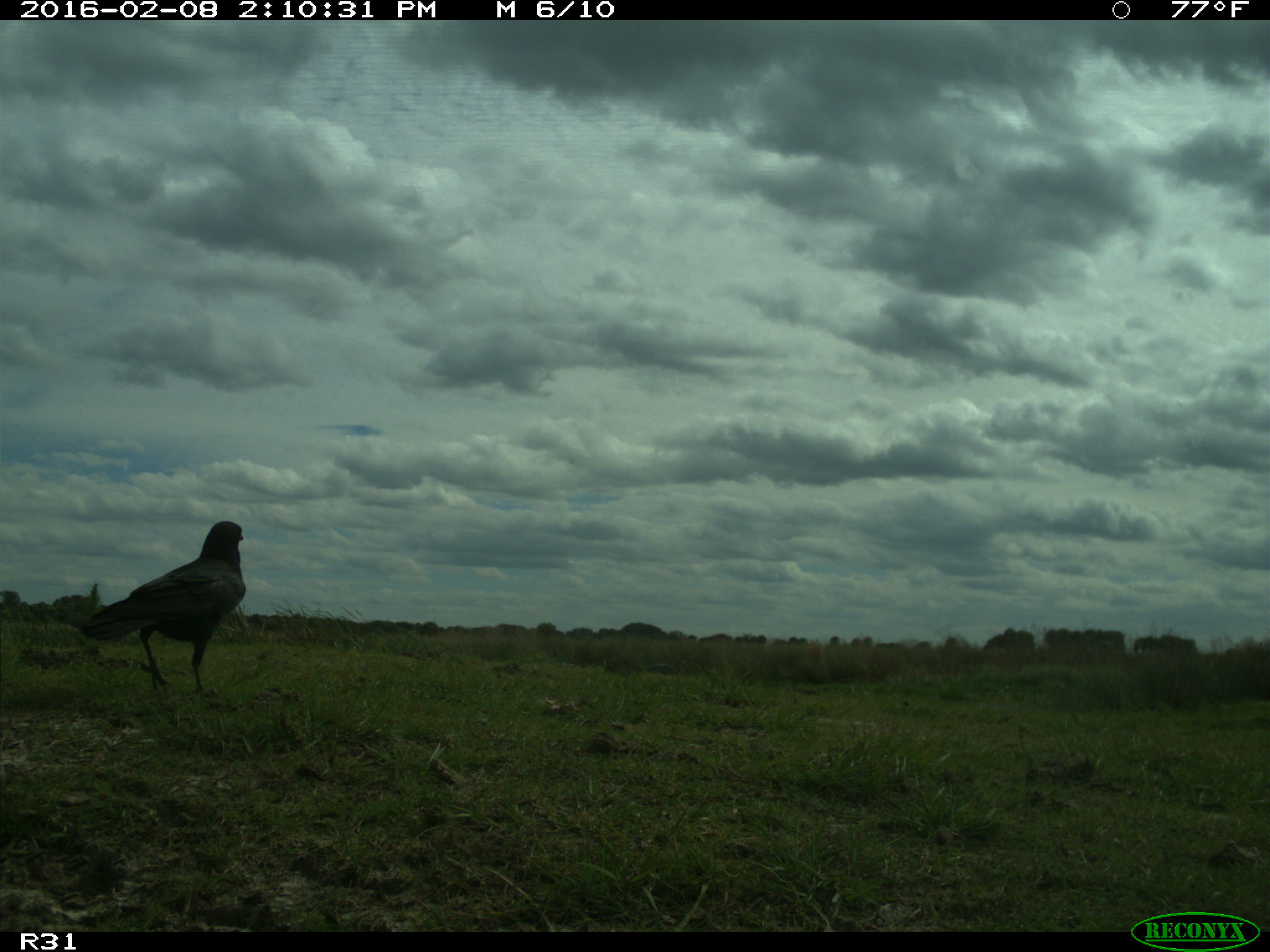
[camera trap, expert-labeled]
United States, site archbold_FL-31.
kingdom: Animalia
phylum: Chordata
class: Aves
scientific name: Aves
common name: birds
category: unidentified bird